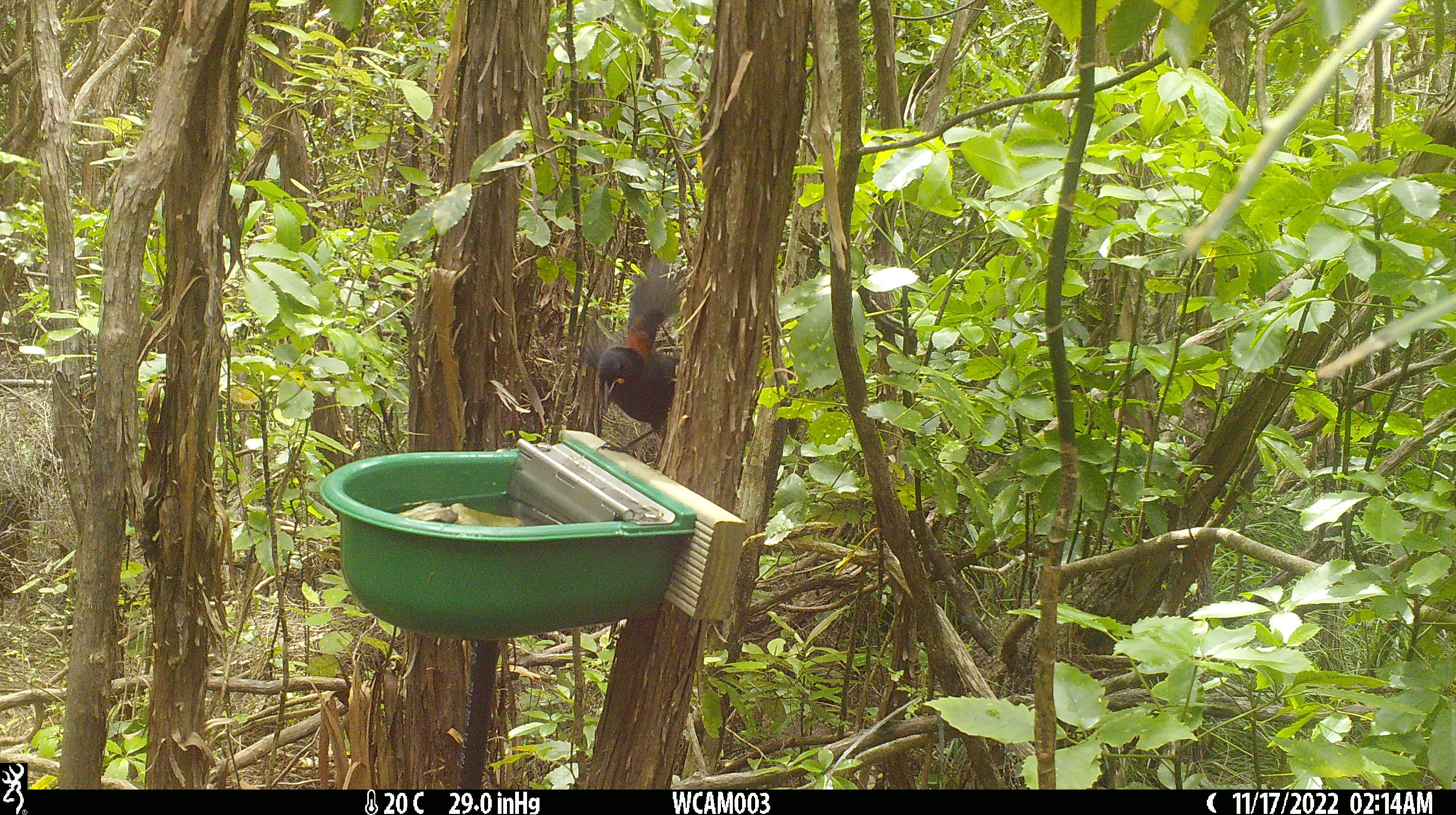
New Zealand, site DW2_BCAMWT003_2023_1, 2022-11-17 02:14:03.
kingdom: Animalia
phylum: Chordata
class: Aves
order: Passeriformes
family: Callaeidae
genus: Philesturnus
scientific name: Philesturnus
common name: saddlebacks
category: tieke